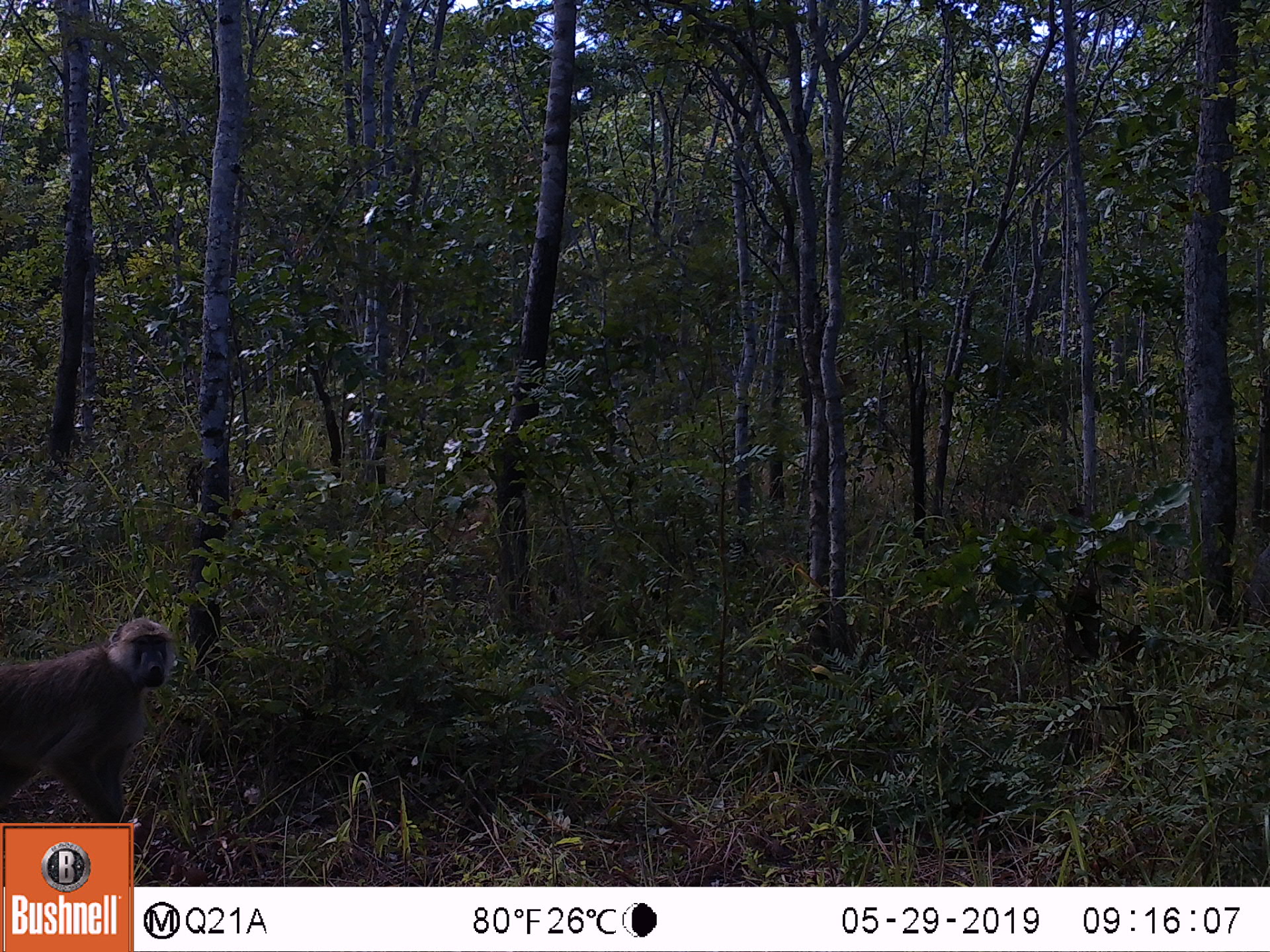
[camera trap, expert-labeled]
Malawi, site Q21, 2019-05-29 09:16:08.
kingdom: Animalia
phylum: Chordata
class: Mammalia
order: Primates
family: Cercopithecidae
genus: Papio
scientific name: Papio cynocephalus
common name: yellow baboon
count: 1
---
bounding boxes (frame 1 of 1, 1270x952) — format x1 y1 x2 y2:
yellow baboon: 0 612 197 819